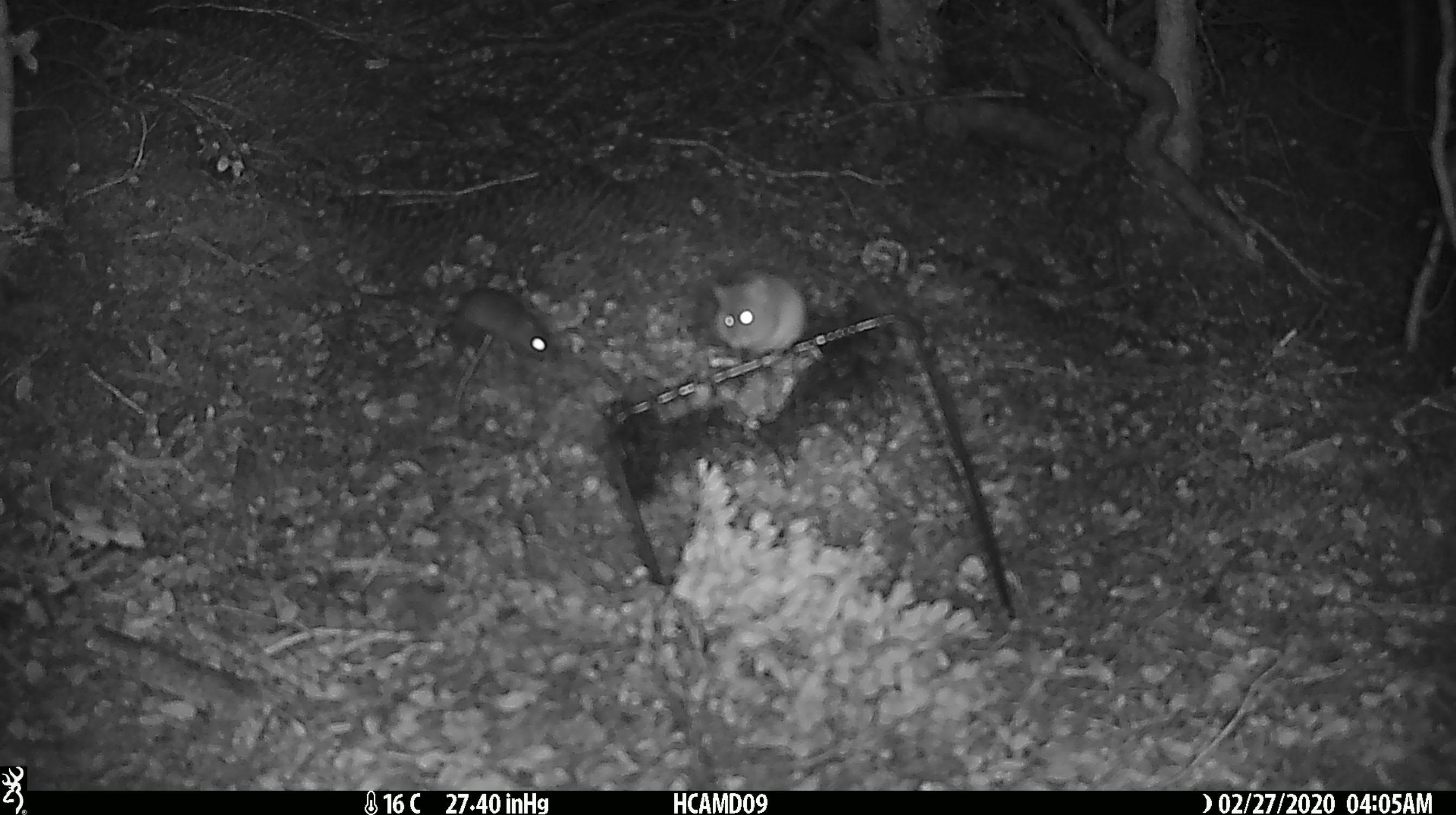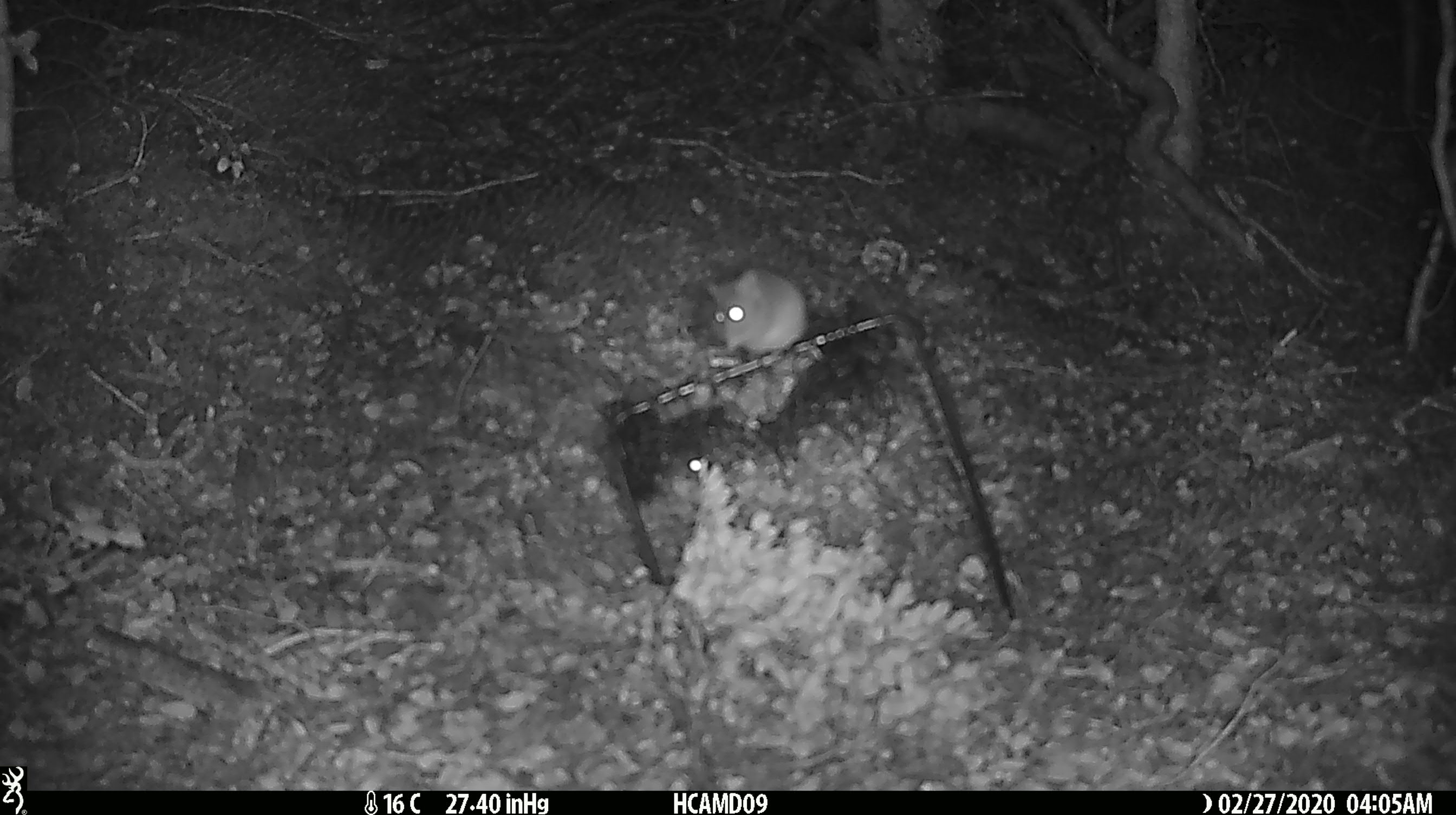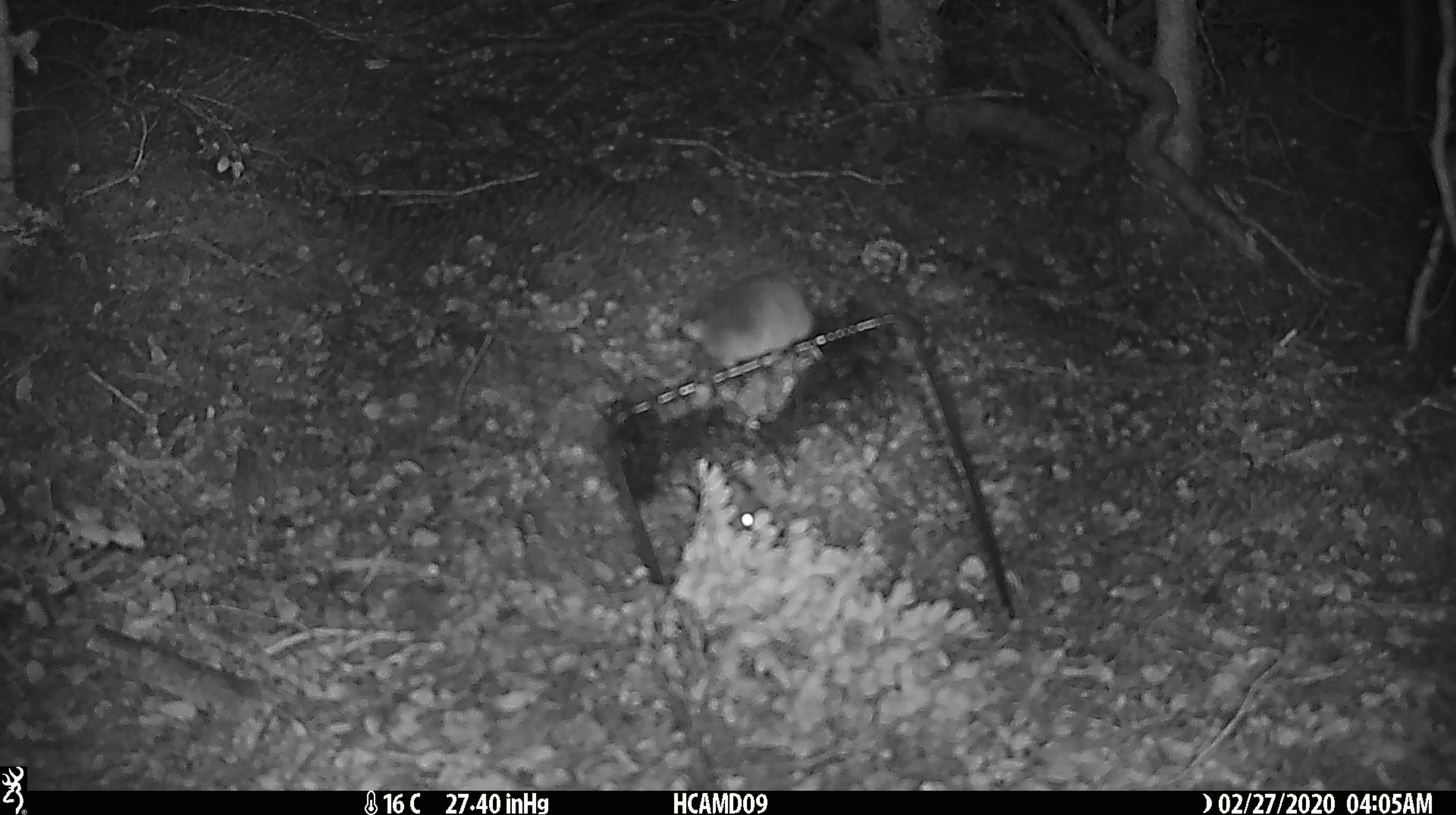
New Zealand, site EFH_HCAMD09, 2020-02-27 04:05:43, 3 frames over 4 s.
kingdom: Animalia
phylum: Chordata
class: Mammalia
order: Rodentia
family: Muridae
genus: Mus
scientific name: Mus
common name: mouse